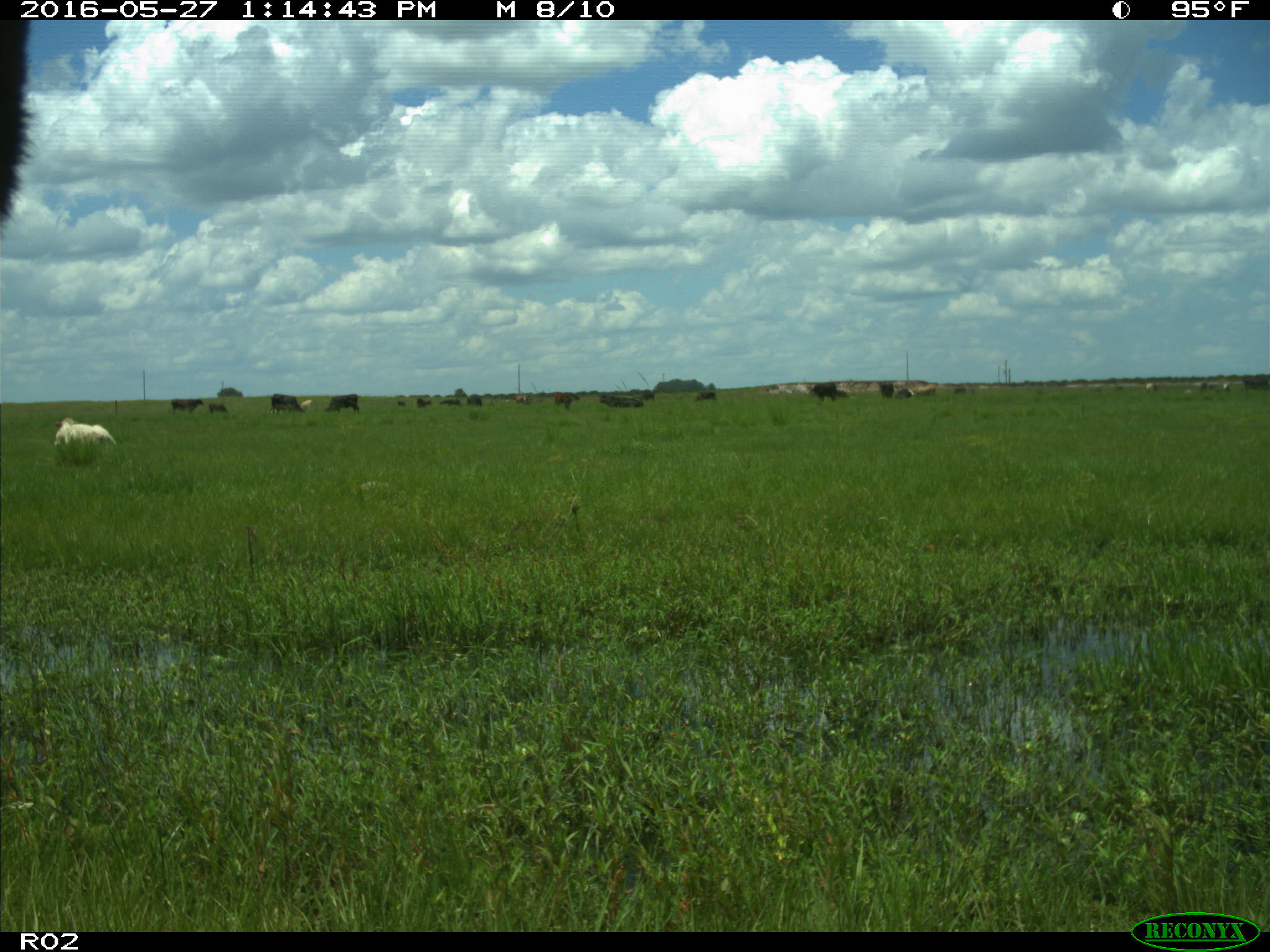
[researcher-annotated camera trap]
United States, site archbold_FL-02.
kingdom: Animalia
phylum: Chordata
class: Mammalia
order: Artiodactyla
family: Bovidae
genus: Bos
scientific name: Bos taurus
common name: domestic cow